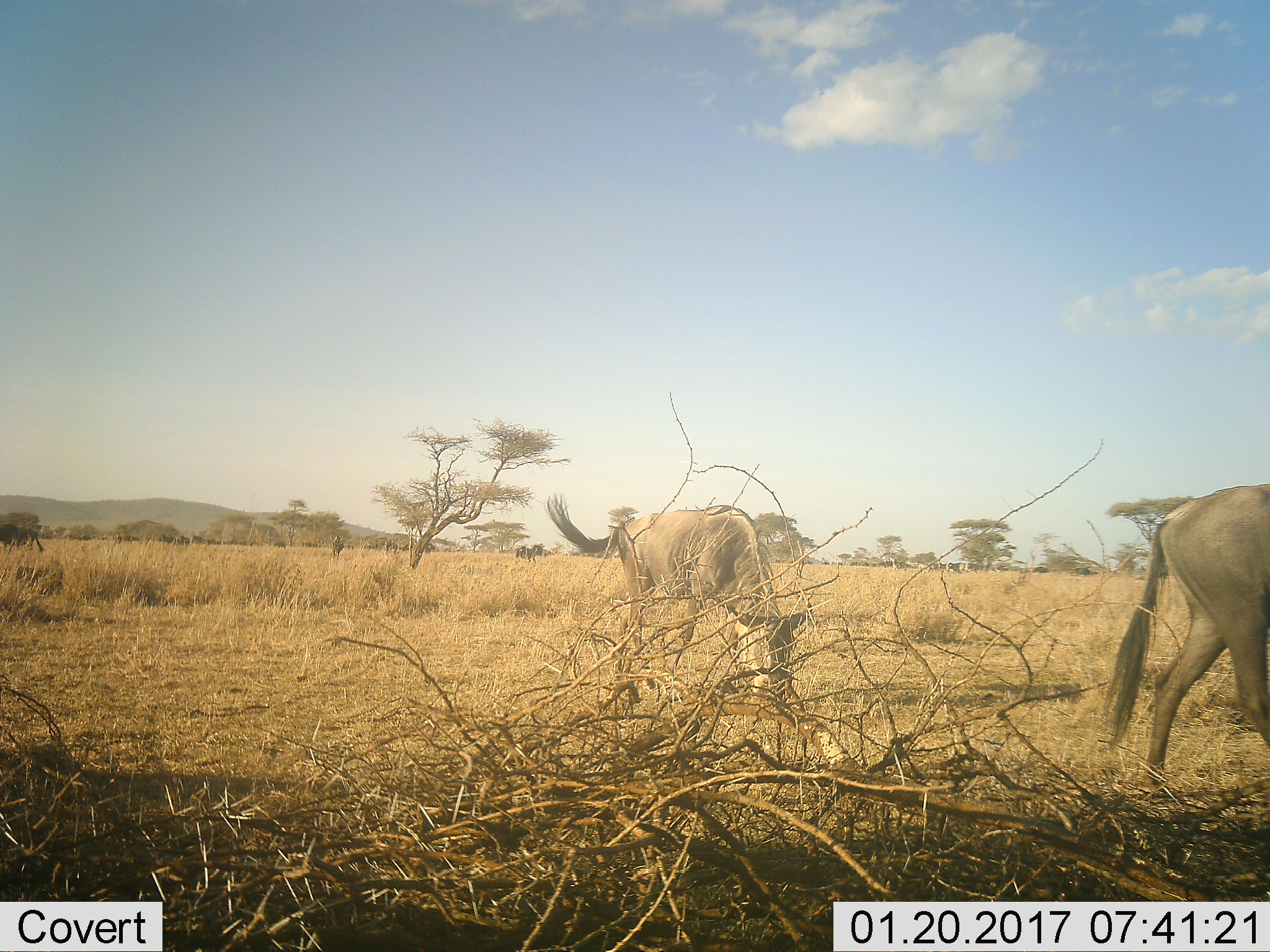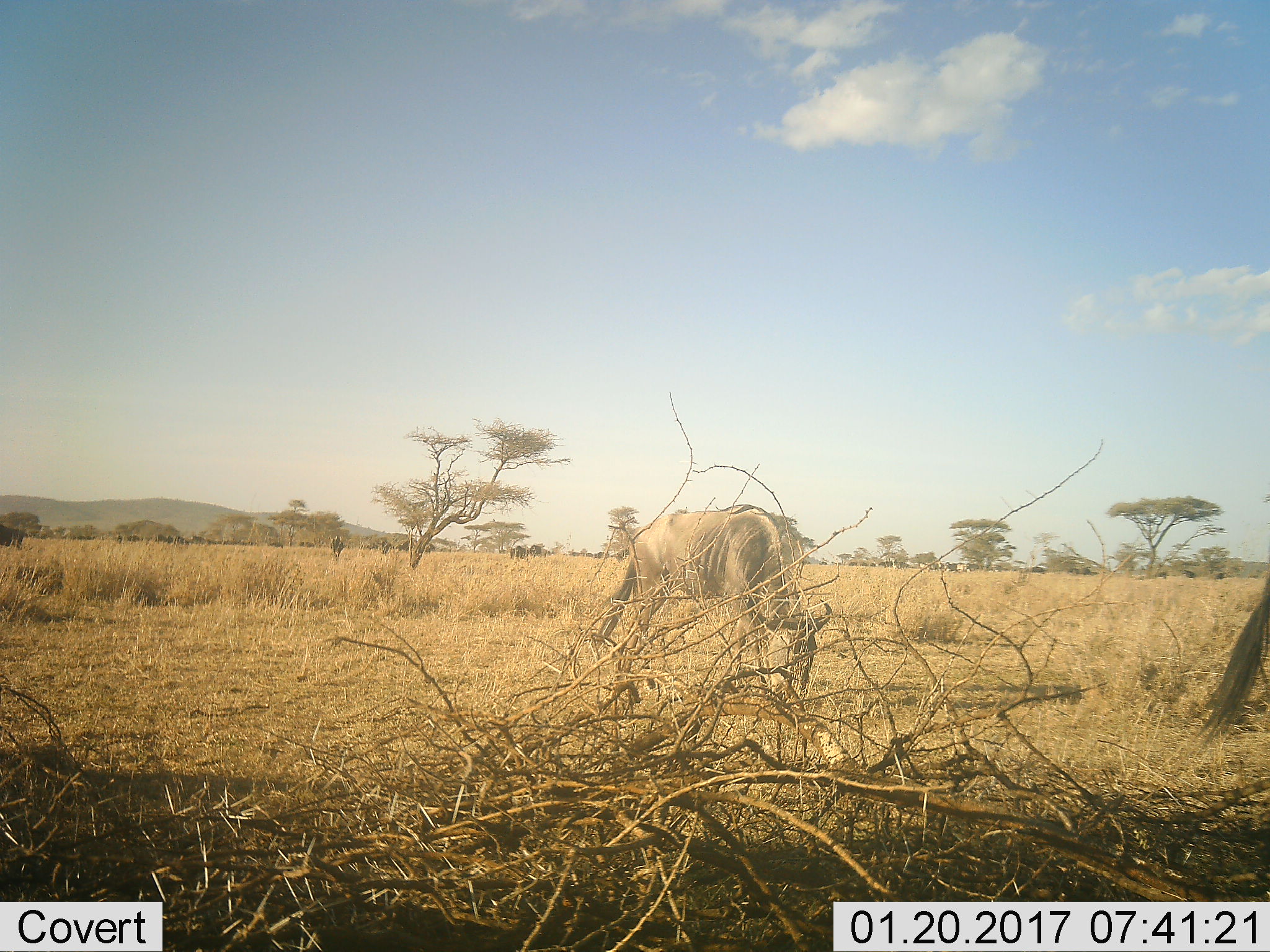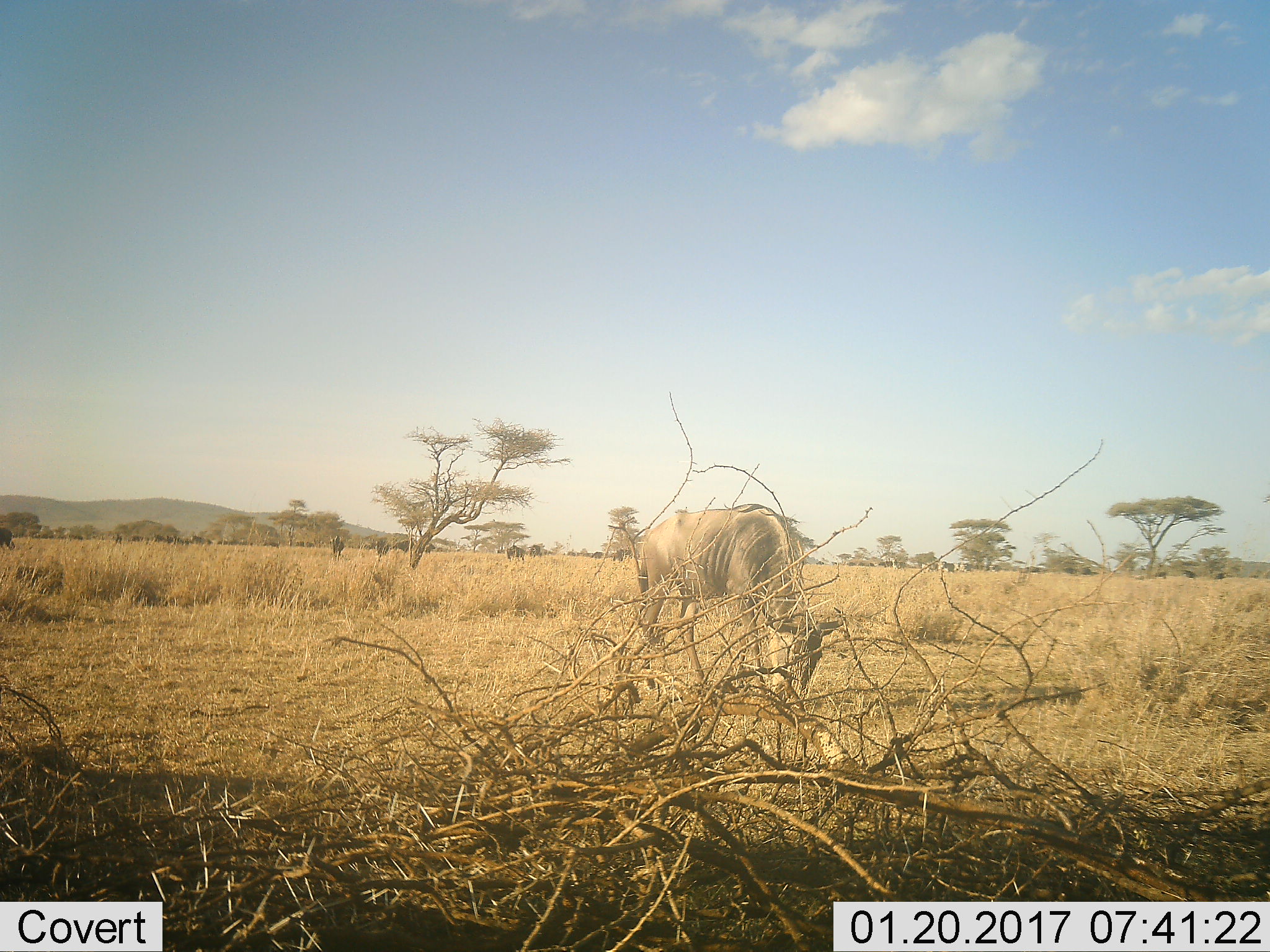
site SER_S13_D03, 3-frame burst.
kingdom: Animalia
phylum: Chordata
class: Mammalia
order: Artiodactyla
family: Bovidae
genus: Connochaetes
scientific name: Connochaetes taurinus taurinus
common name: blue wildebeest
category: wildebeestblue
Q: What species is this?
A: Wildebeestblue (blue wildebeest) (Connochaetes taurinus taurinus).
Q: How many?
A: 2.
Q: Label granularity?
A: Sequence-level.